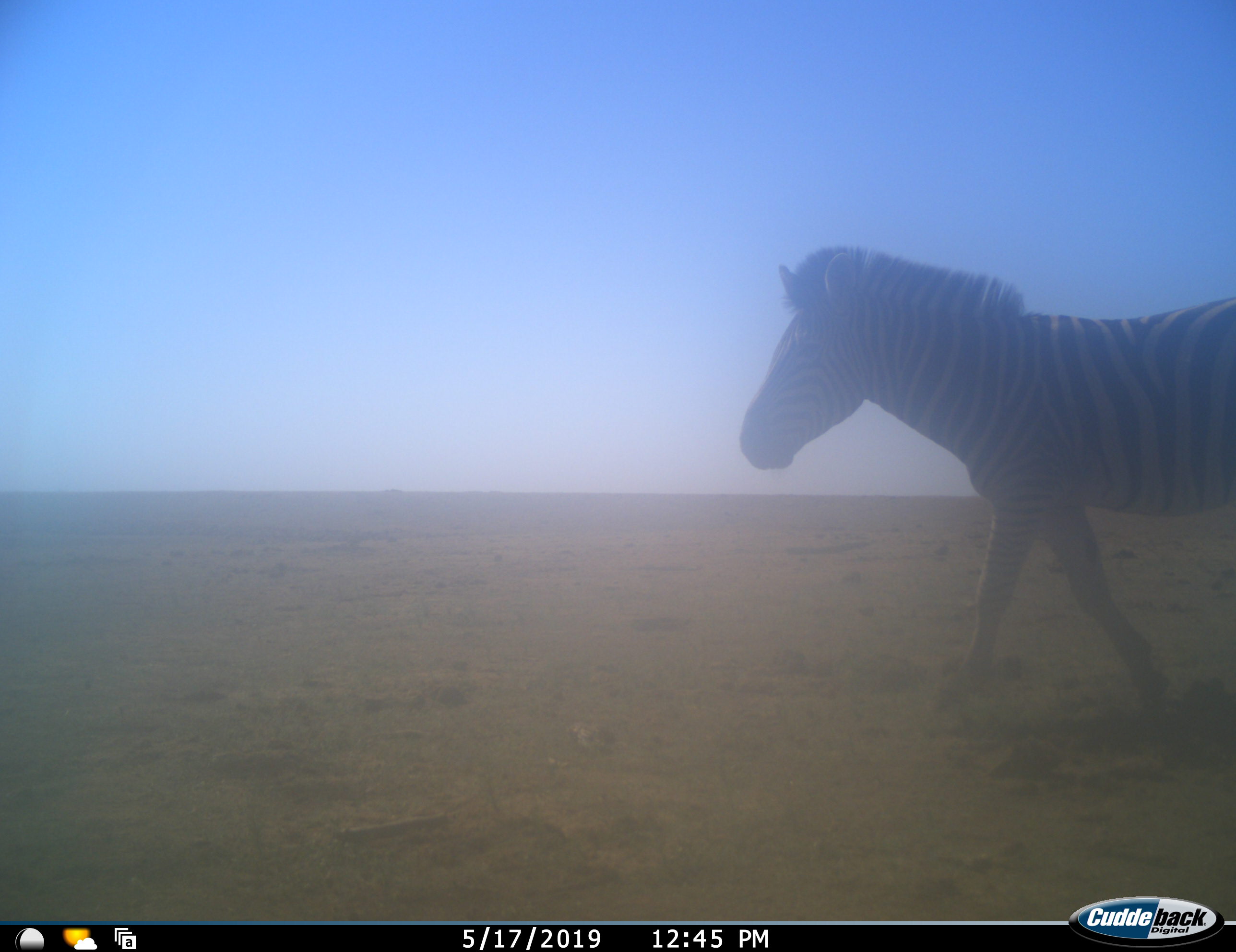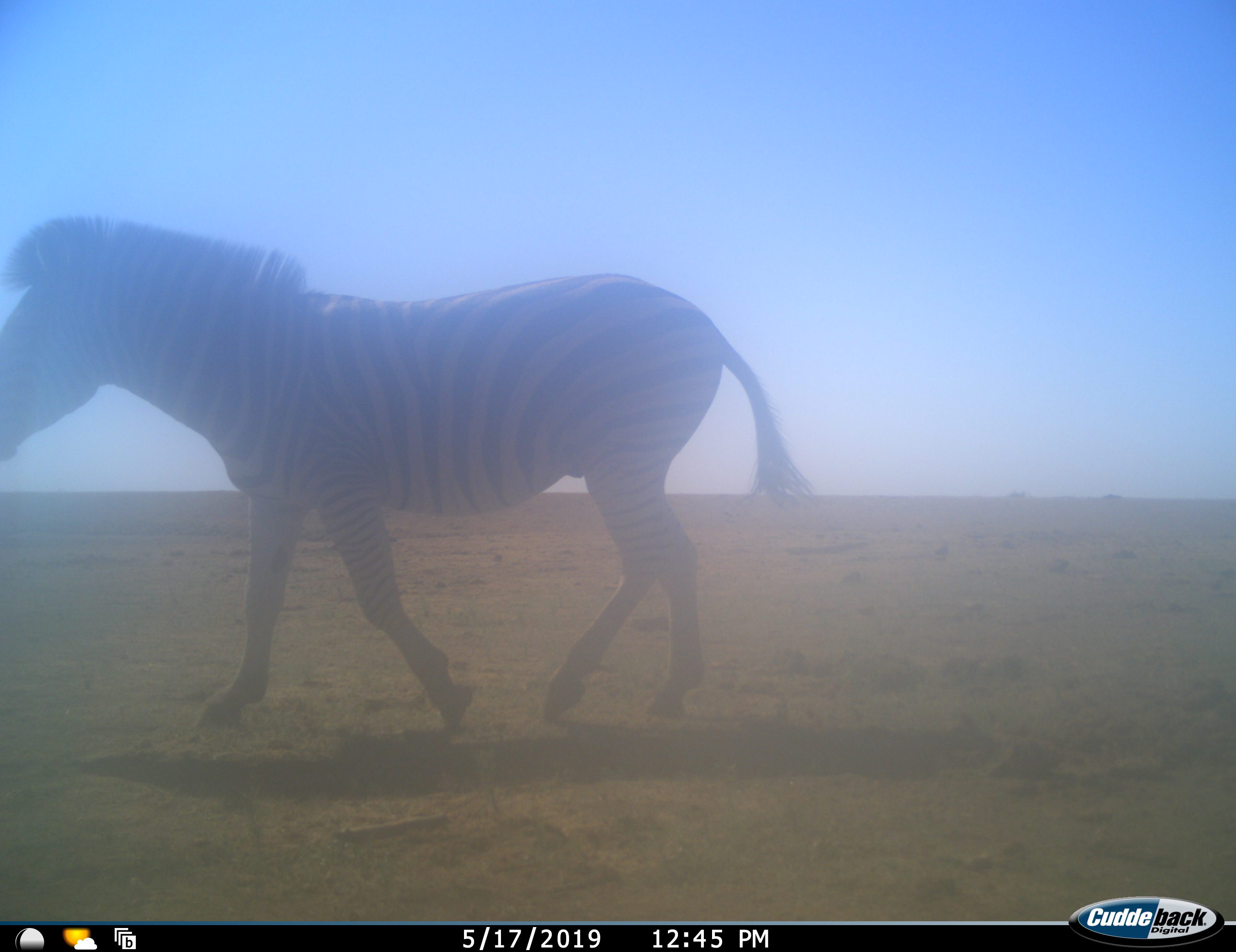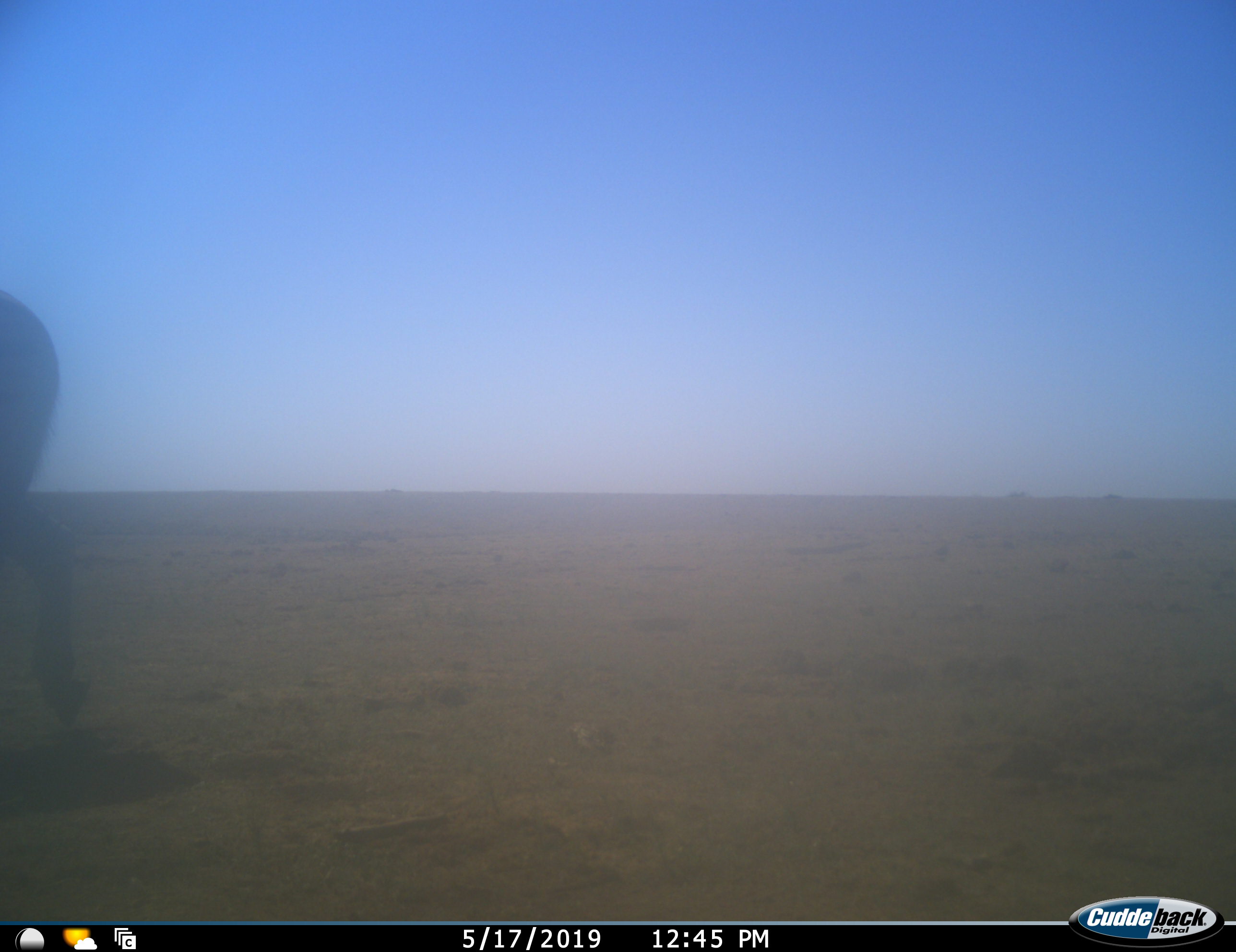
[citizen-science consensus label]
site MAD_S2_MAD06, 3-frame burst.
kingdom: Animalia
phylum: Chordata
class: Mammalia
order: Perissodactyla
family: Equidae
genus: Equus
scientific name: Equus quagga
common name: plains zebra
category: zebraplains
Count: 1.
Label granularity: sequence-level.